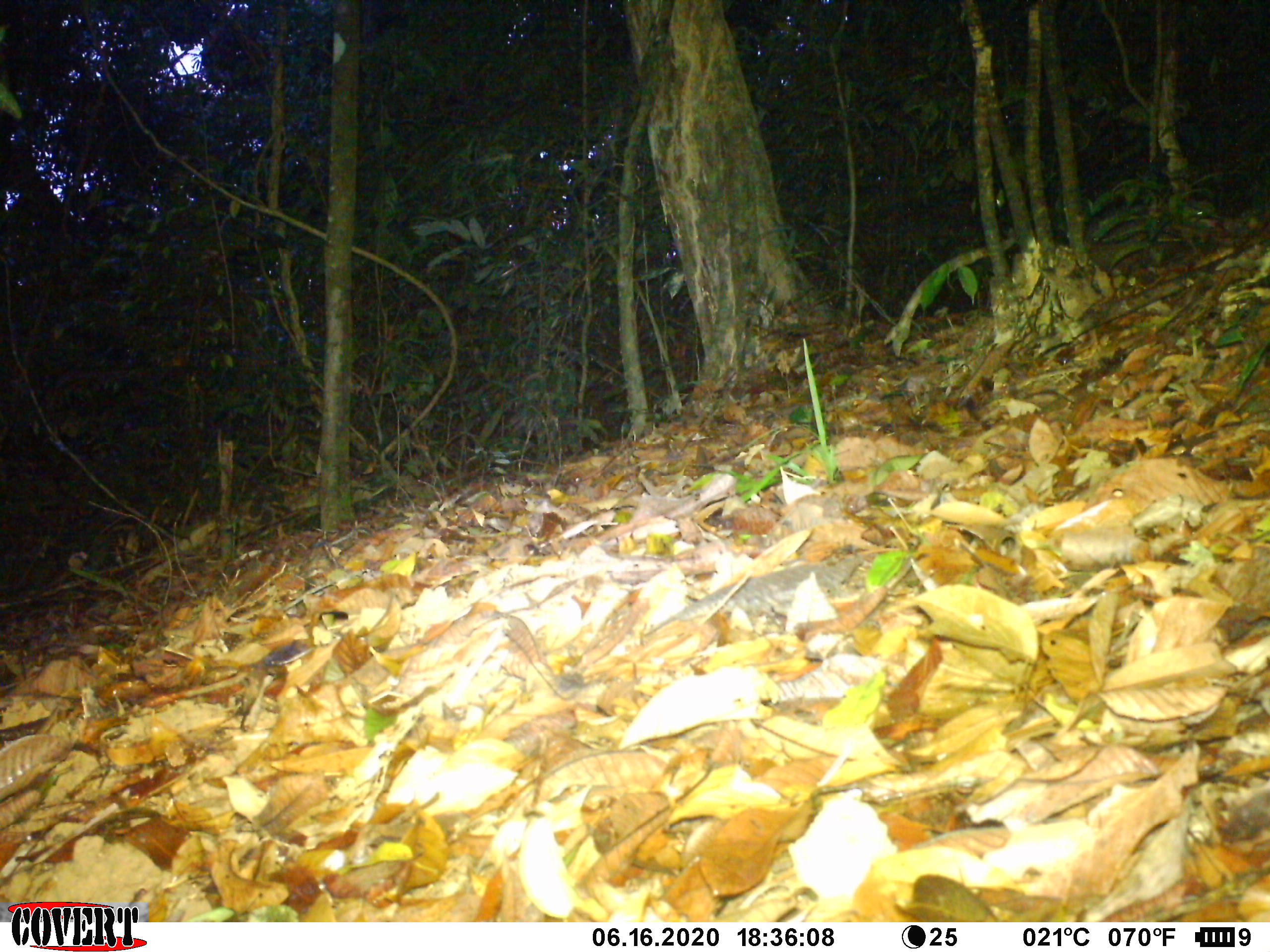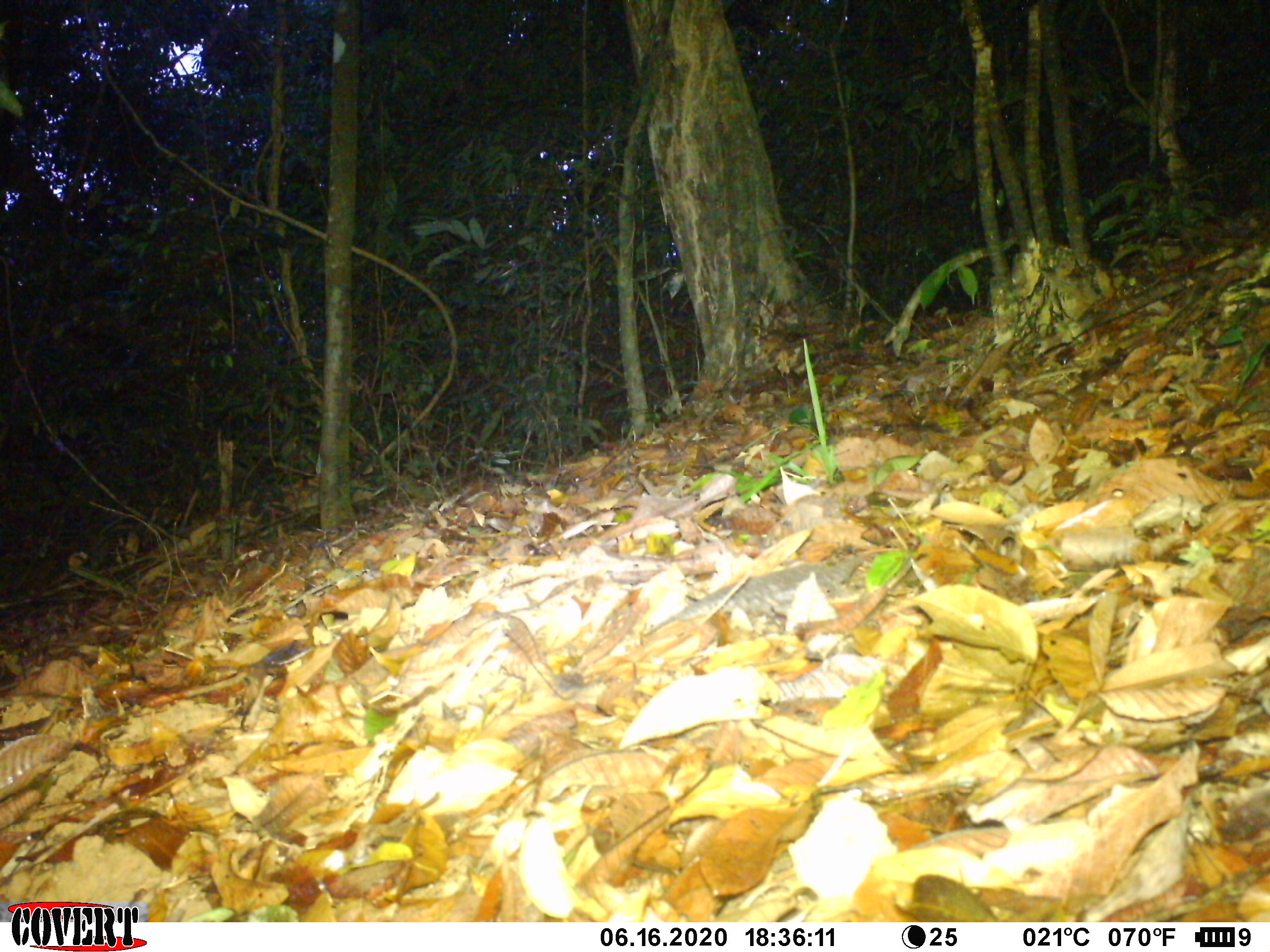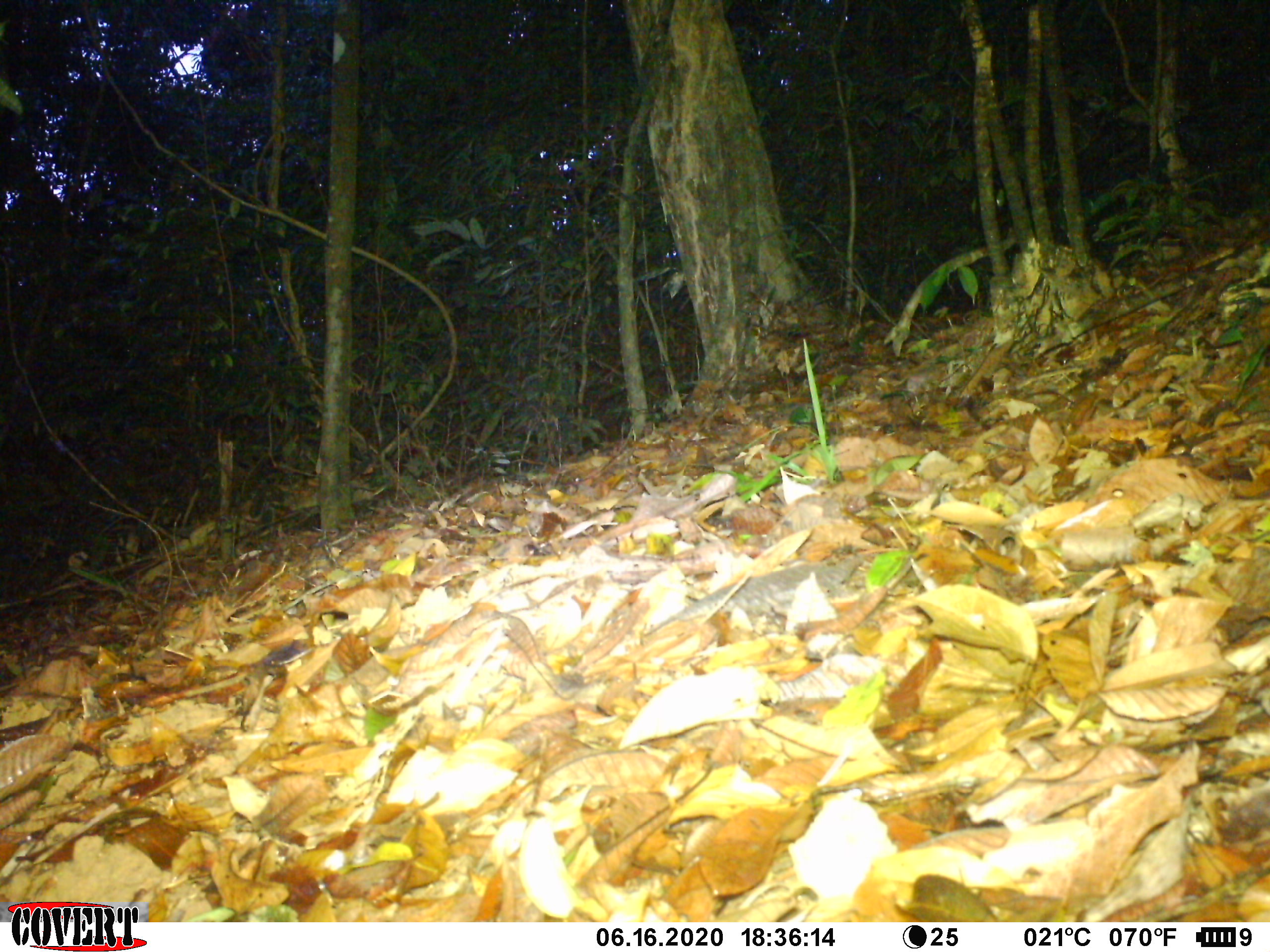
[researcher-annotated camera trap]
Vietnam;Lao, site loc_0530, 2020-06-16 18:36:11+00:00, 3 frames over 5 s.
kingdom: Animalia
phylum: Chordata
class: Mammalia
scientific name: Mammalia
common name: mammal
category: unidentified small mammal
Unidentified small mammal (mammal) (Mammalia). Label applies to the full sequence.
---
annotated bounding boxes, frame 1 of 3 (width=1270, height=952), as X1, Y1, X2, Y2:
unidentified small mammal: 1083, 198, 1217, 274